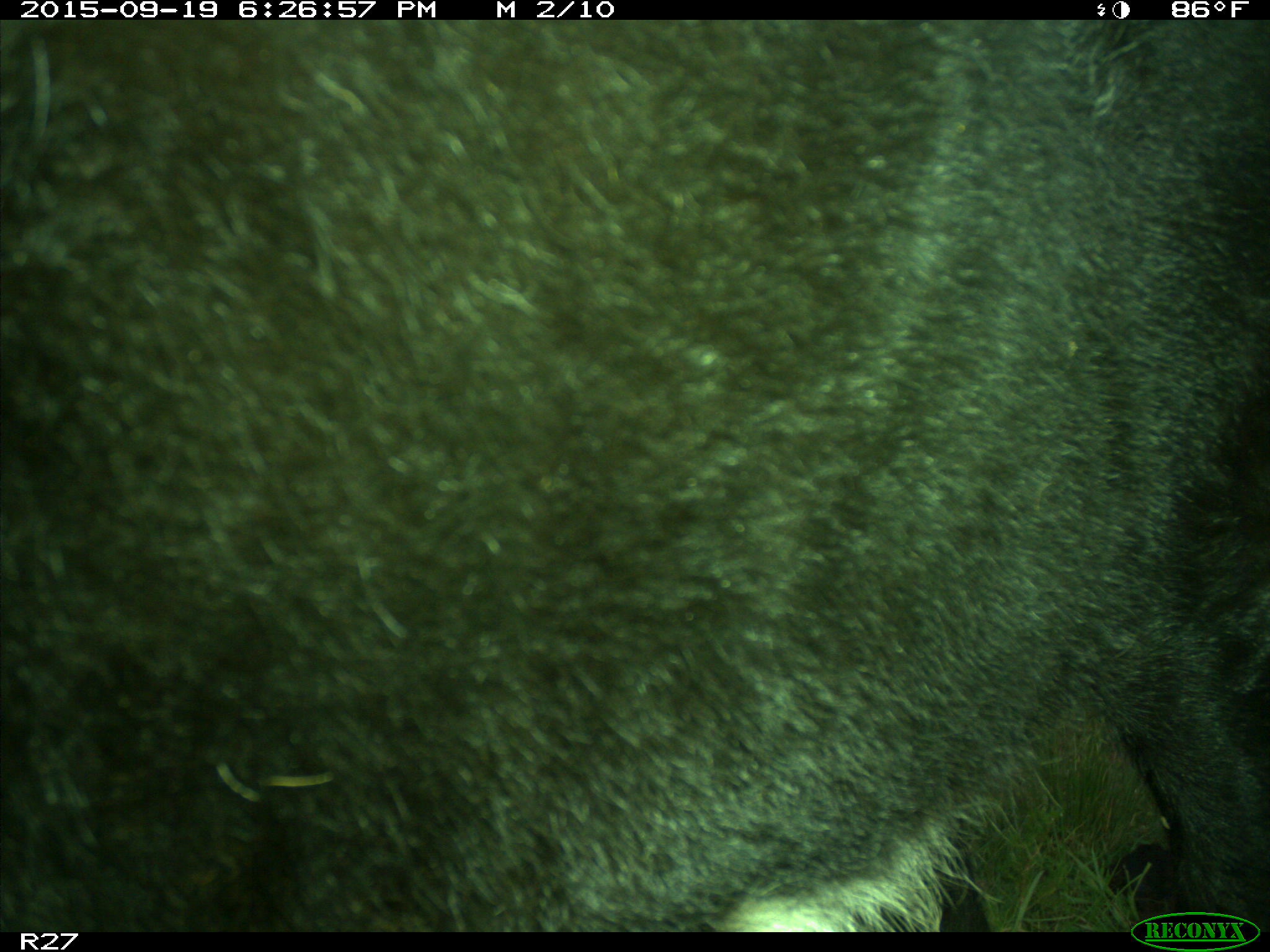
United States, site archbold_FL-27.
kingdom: Animalia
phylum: Chordata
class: Mammalia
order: Artiodactyla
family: Bovidae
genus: Bos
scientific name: Bos taurus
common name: domestic cow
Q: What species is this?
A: Bos taurus (domestic cow).